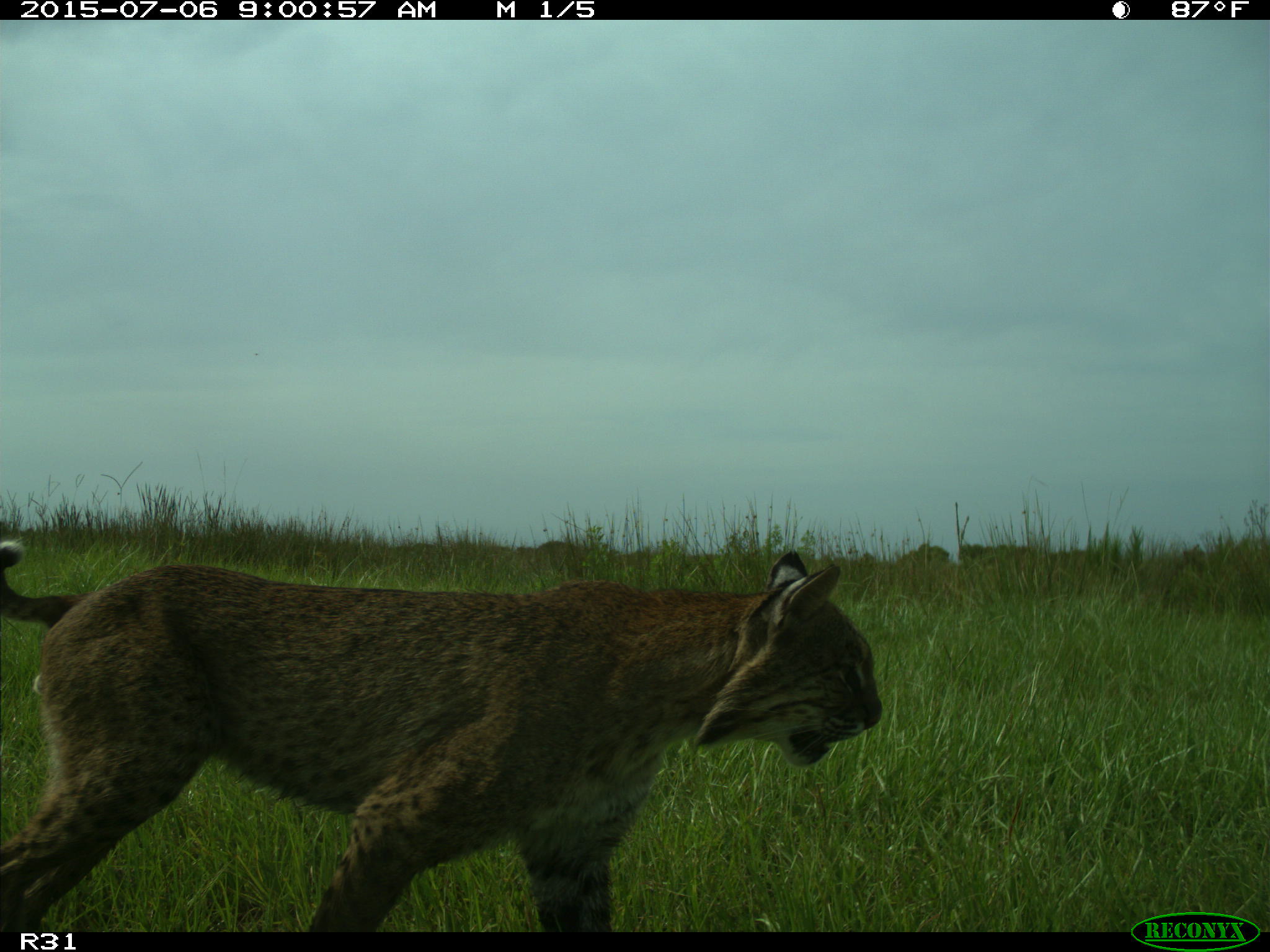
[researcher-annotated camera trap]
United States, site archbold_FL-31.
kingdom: Animalia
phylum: Chordata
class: Mammalia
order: Carnivora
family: Felidae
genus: Lynx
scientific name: Lynx rufus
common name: bobcat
Lynx rufus (bobcat).